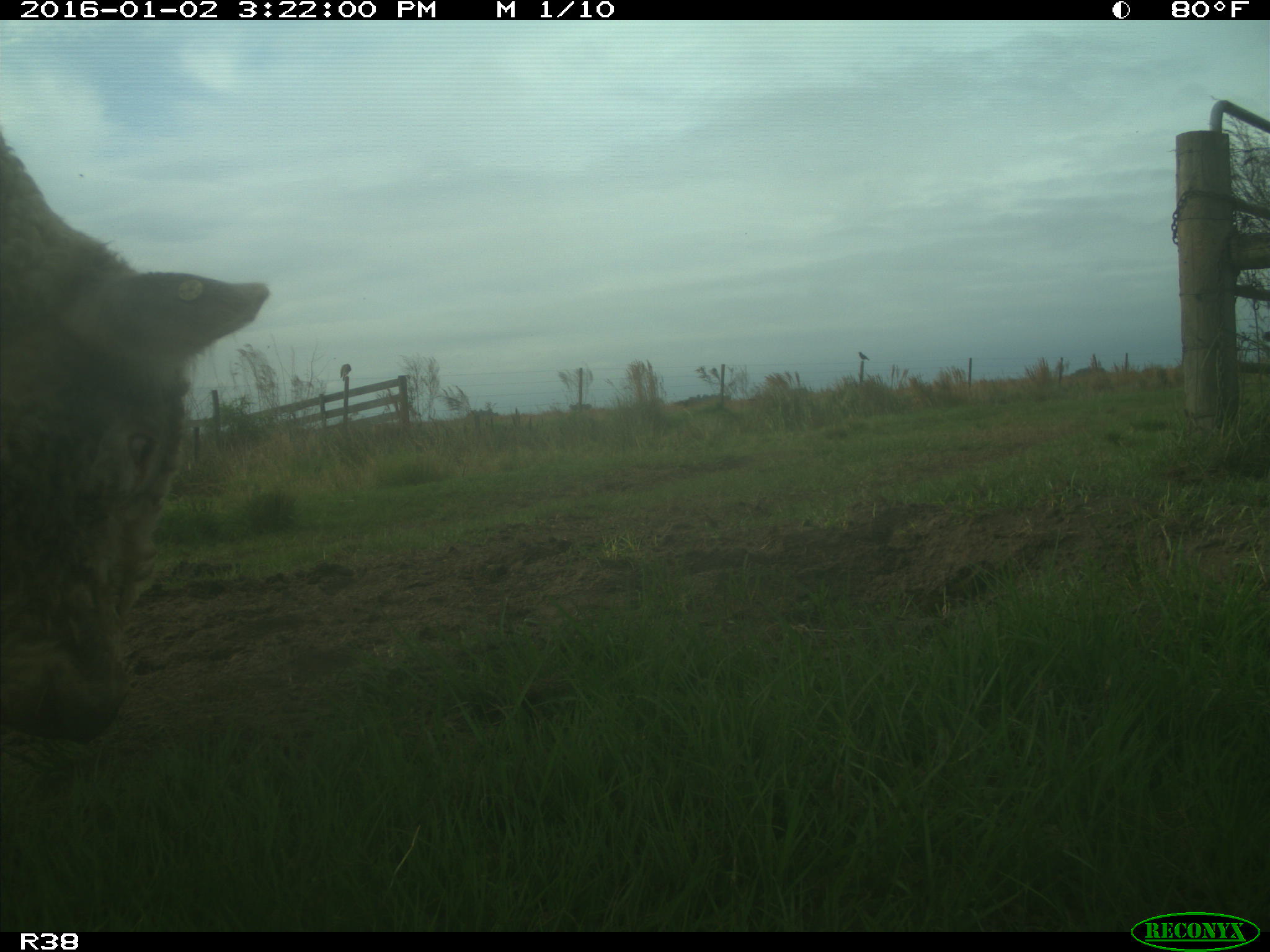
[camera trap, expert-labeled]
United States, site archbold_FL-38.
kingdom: Animalia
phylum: Chordata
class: Mammalia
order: Artiodactyla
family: Bovidae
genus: Bos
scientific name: Bos taurus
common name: domestic cow